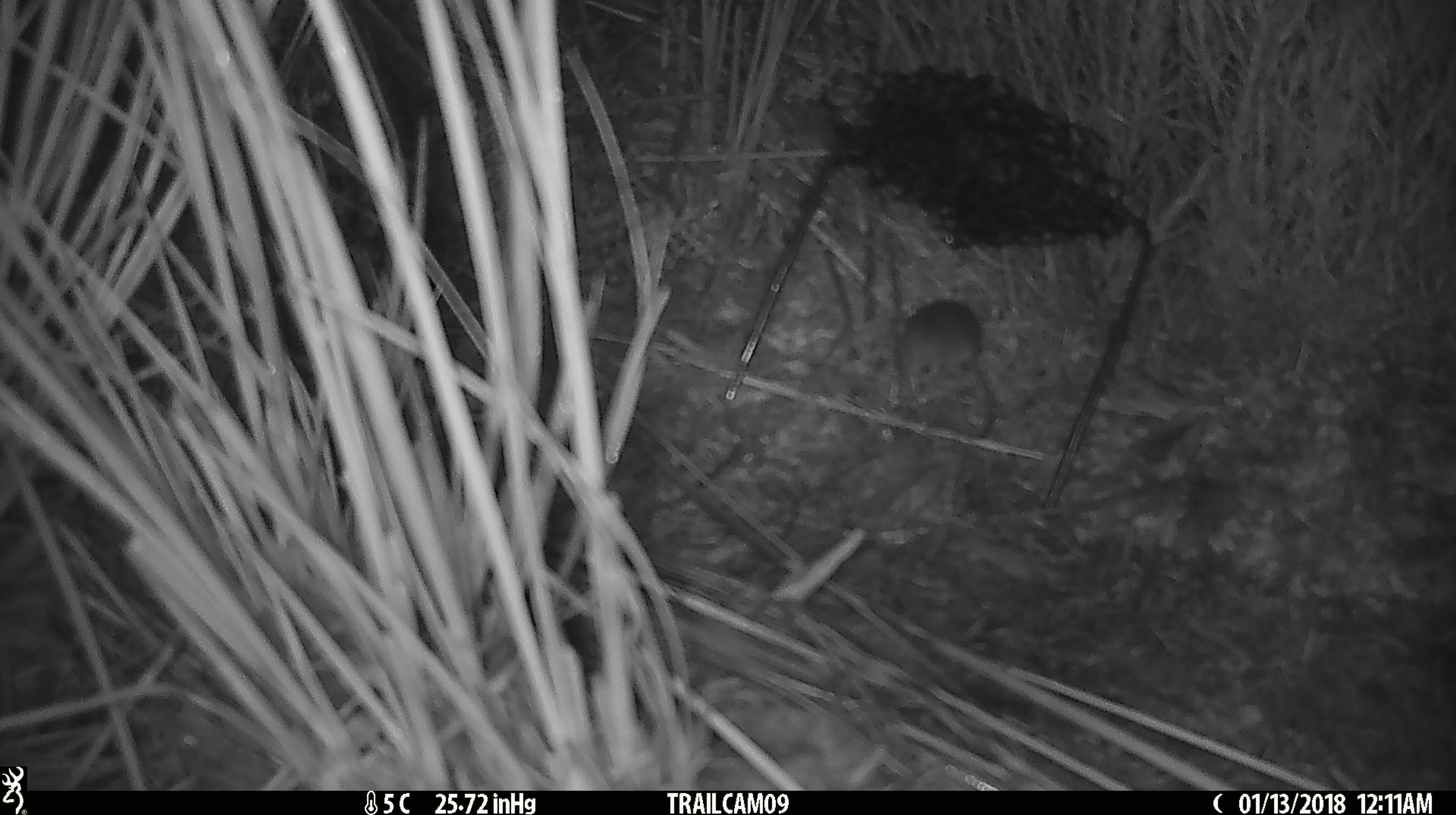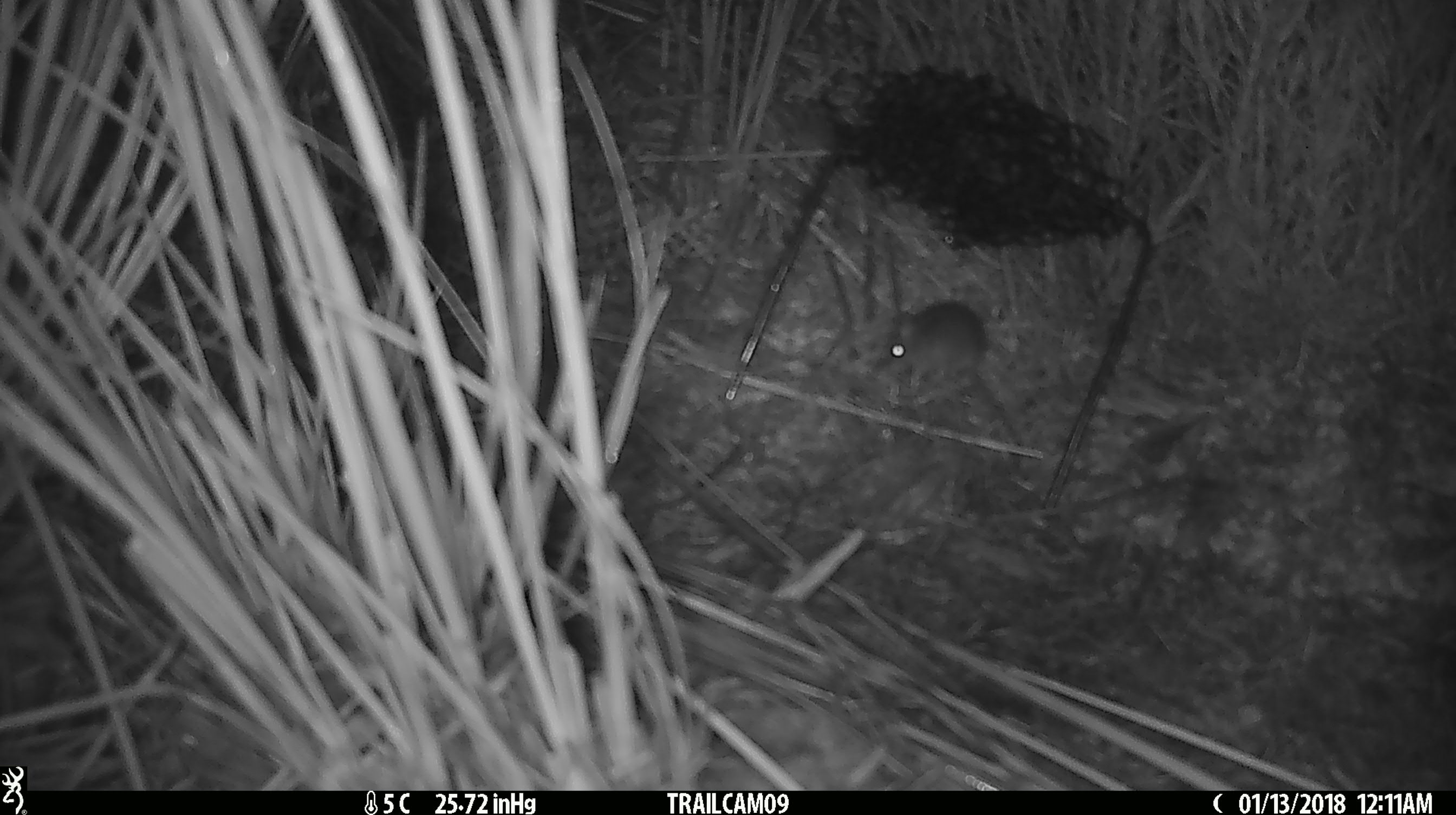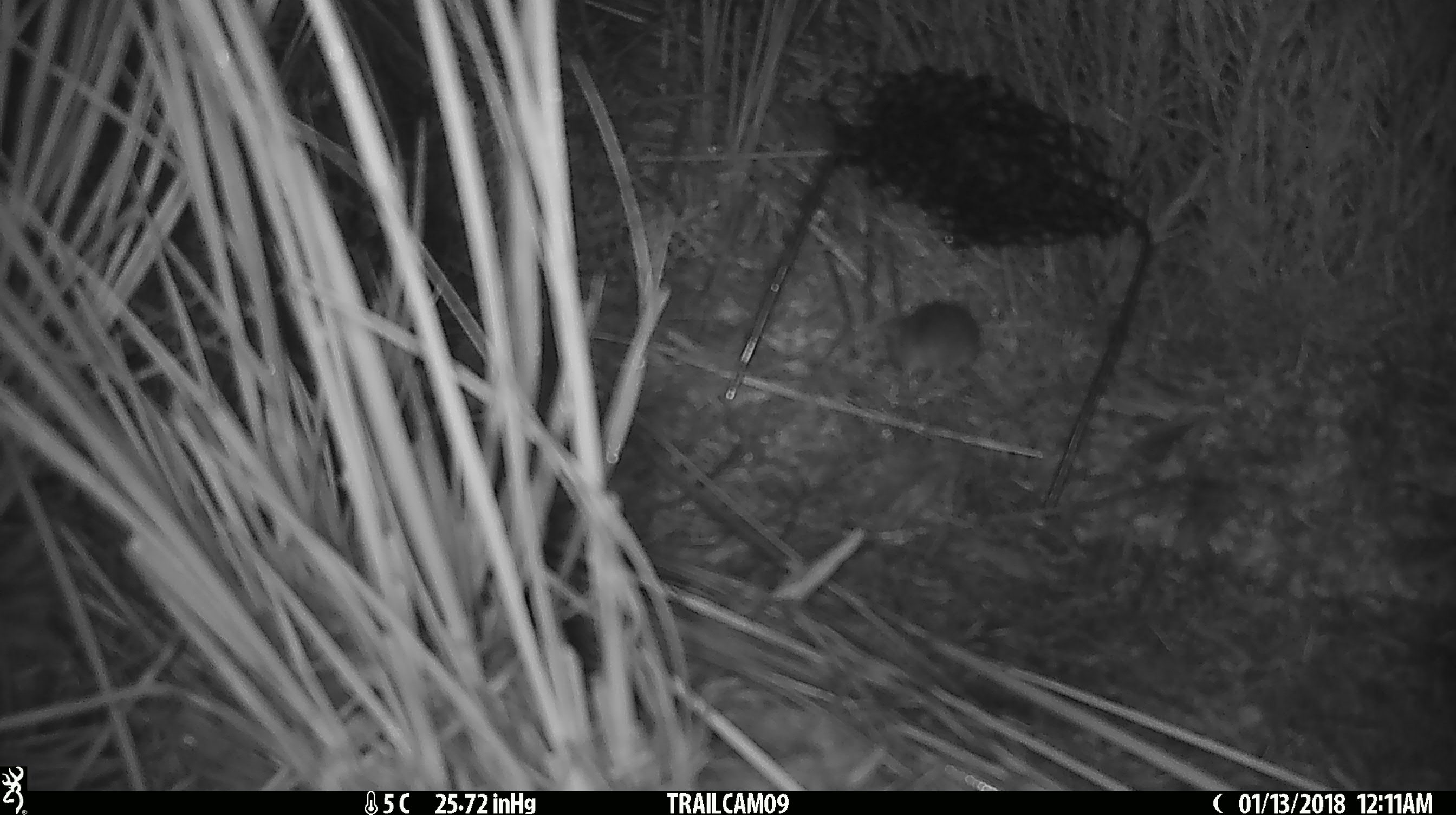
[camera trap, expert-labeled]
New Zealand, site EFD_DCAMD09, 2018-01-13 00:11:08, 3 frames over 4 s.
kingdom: Animalia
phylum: Chordata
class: Mammalia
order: Rodentia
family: Muridae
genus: Mus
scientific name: Mus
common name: mouse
Mouse (Mus).